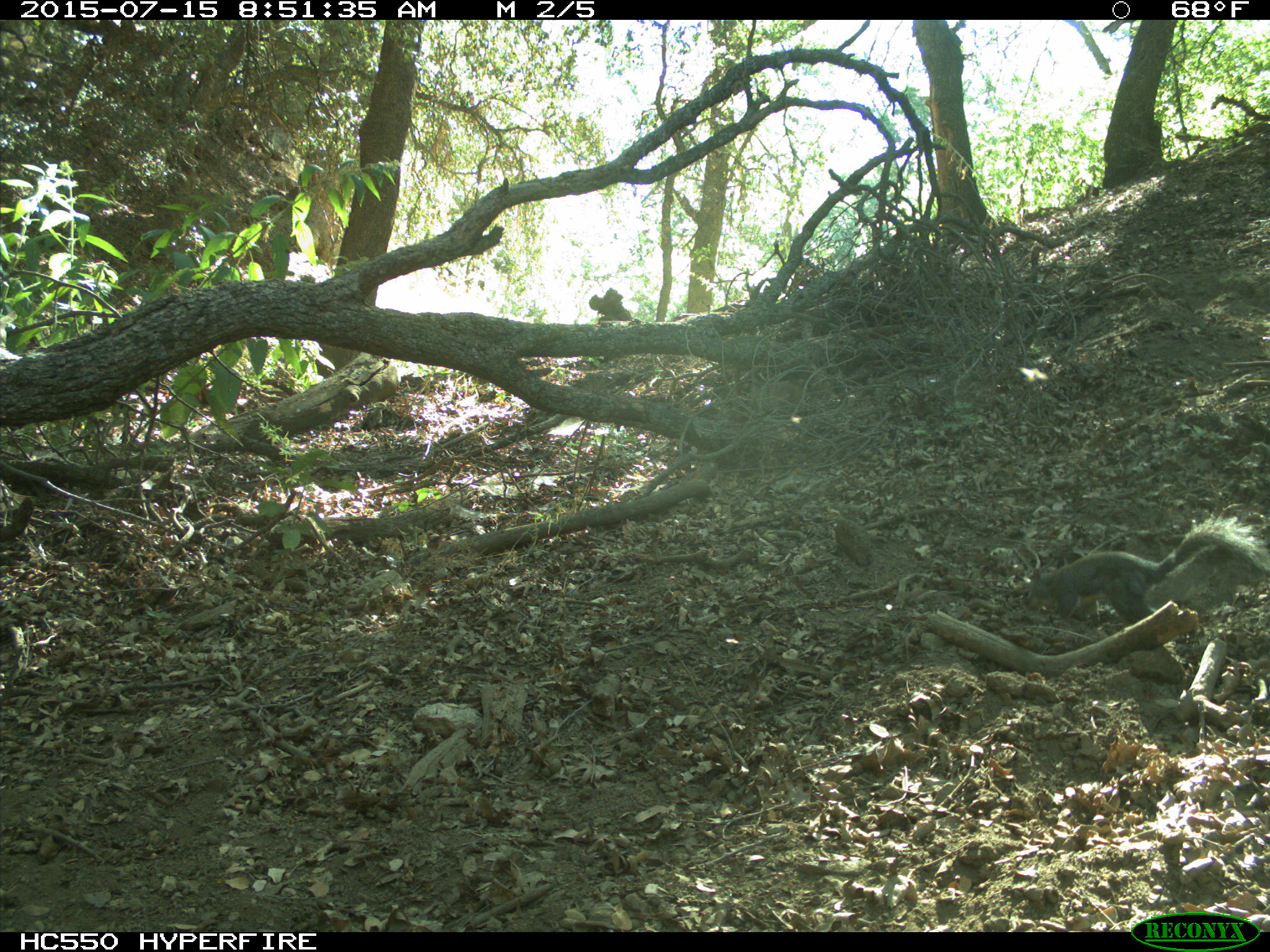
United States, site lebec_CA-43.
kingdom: Animalia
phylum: Chordata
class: Mammalia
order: Rodentia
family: Sciuridae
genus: Sciurus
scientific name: Sciurus carolinensis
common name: eastern gray squirrel